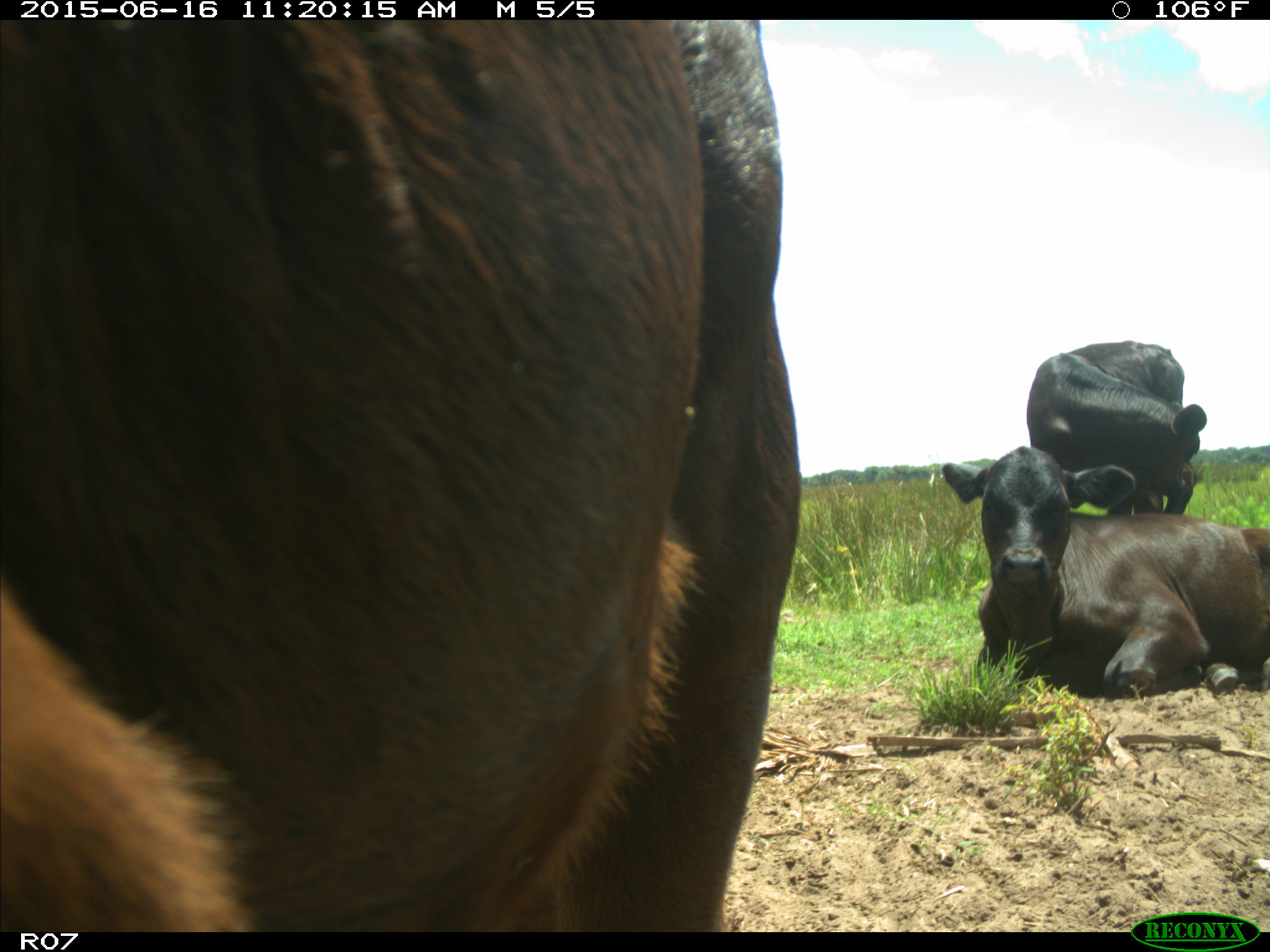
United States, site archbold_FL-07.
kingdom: Animalia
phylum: Chordata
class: Mammalia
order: Artiodactyla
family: Bovidae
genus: Bos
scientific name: Bos taurus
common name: domestic cow